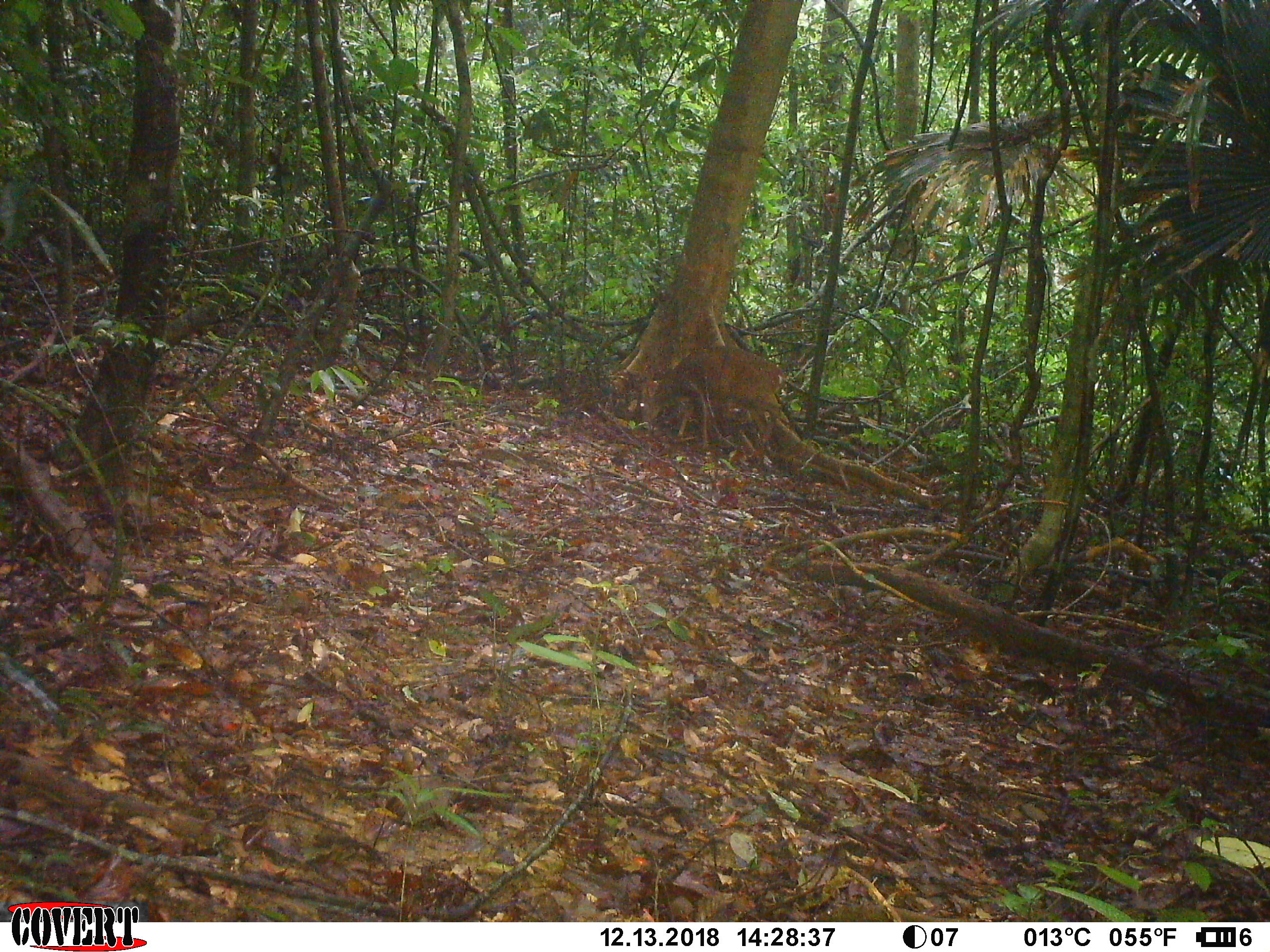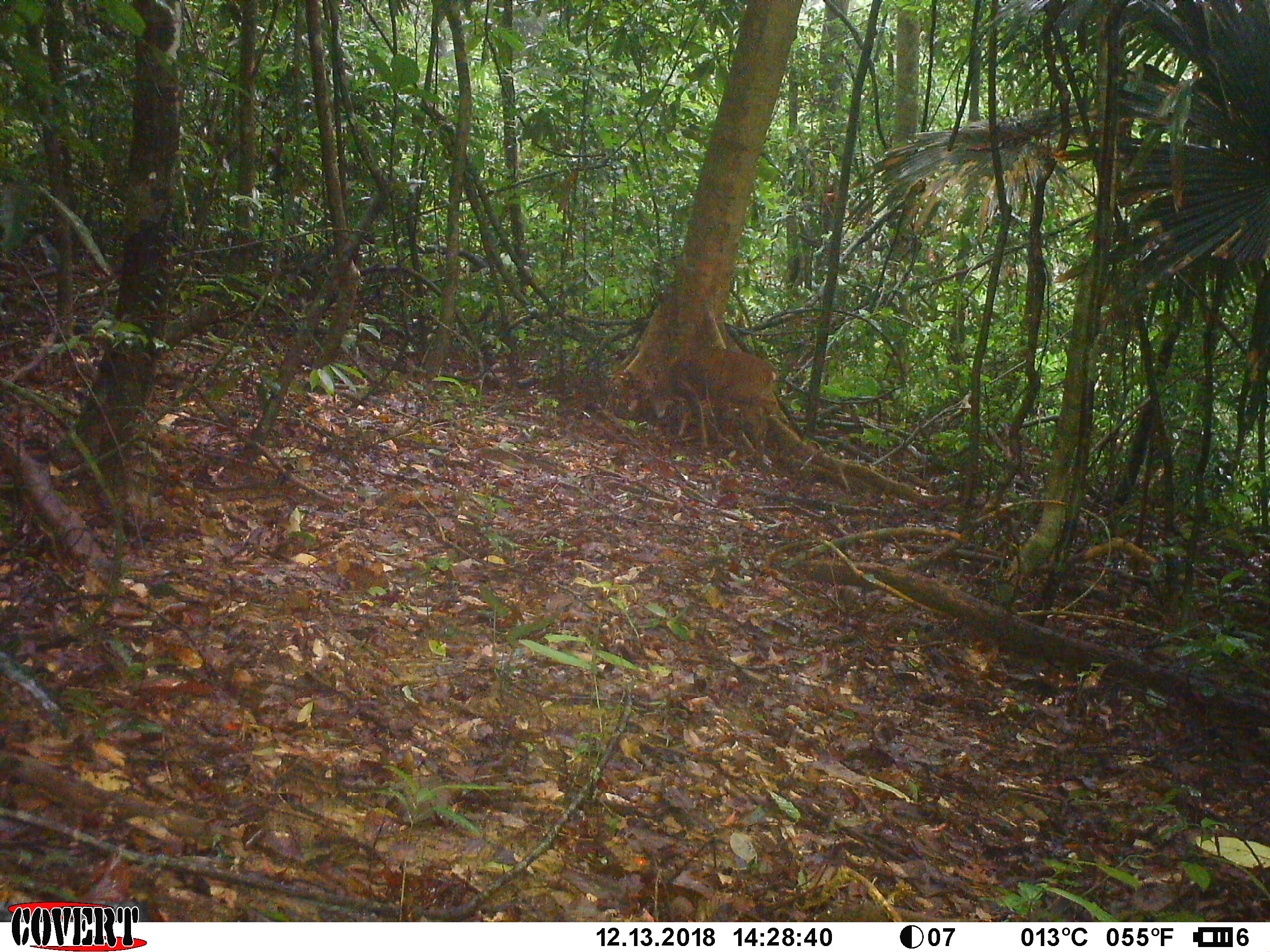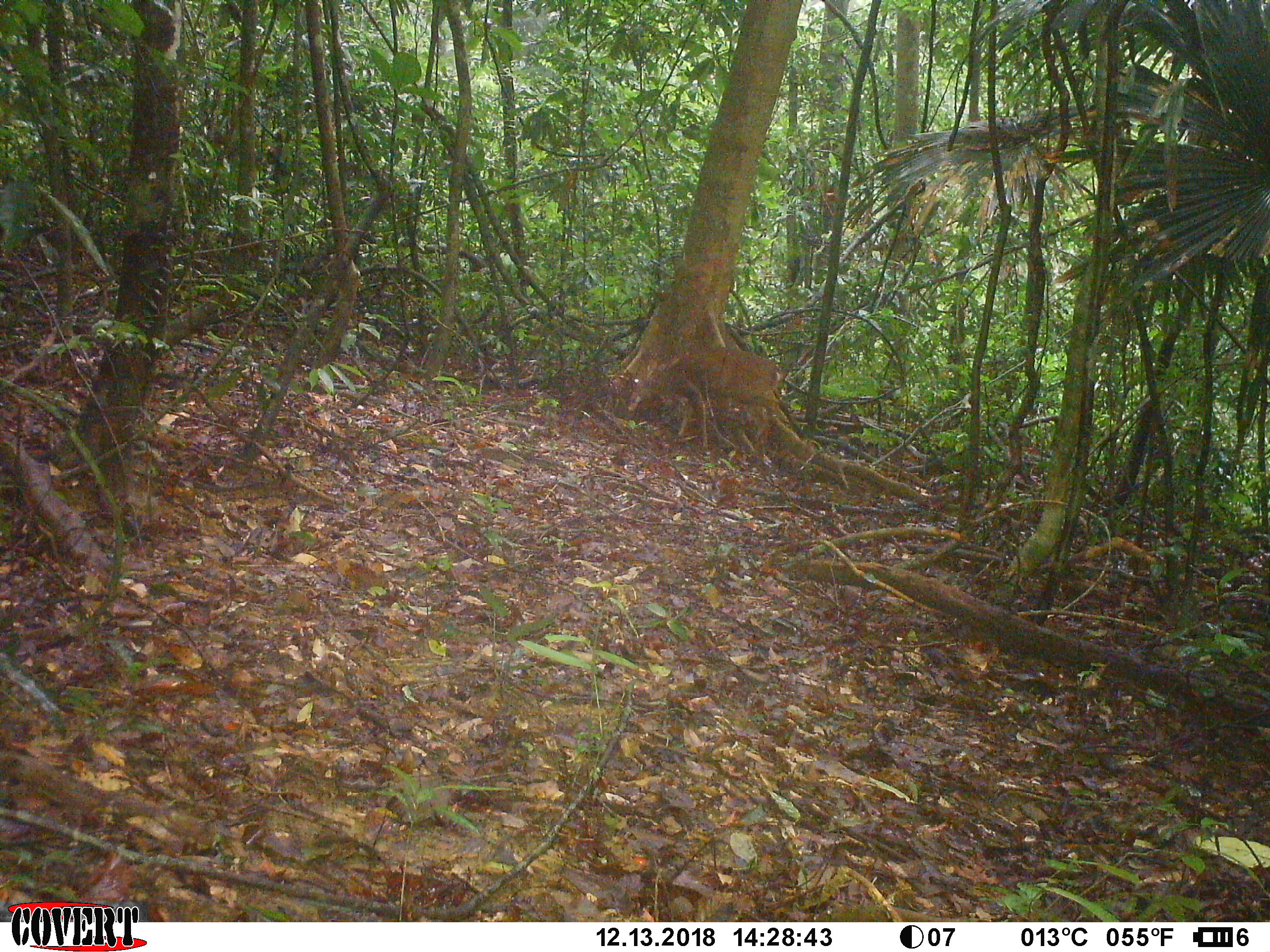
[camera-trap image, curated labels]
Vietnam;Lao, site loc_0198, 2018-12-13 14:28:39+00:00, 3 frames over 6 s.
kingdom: Animalia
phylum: Chordata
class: Mammalia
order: Artiodactyla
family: Cervidae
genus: Muntiacus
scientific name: Muntiacus vuquangensis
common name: large-antlered muntjac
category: large antlered muntjac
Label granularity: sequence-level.